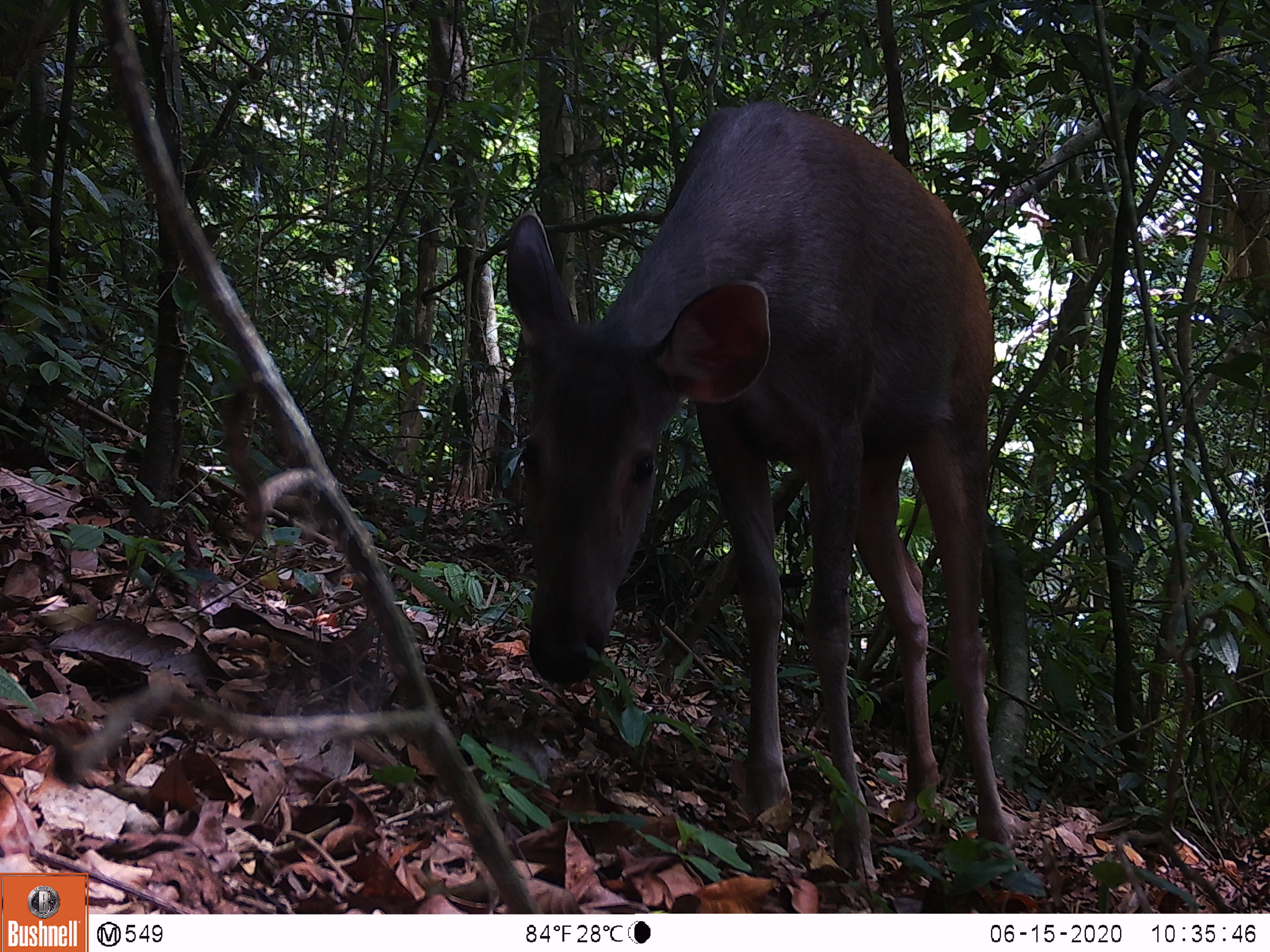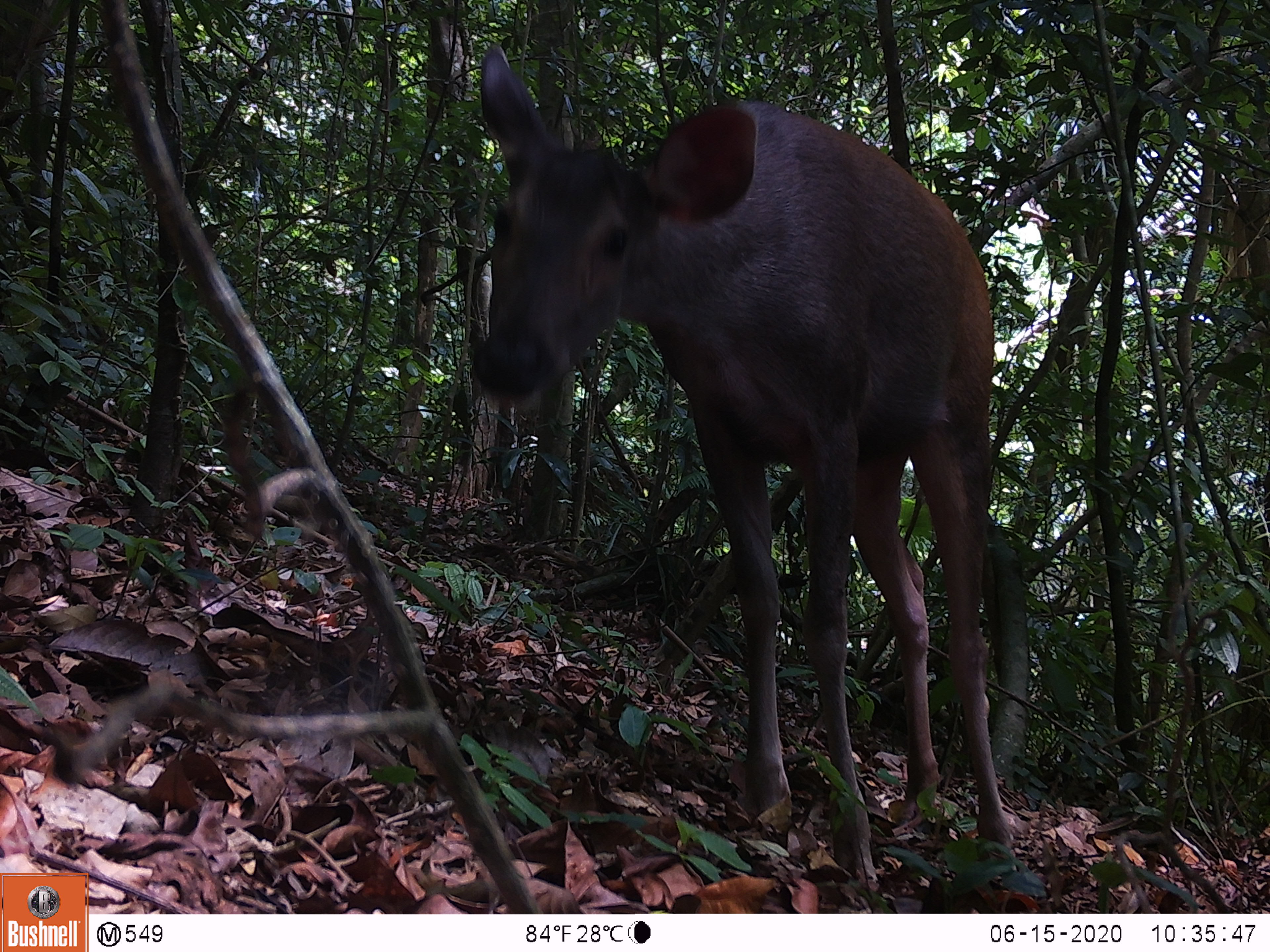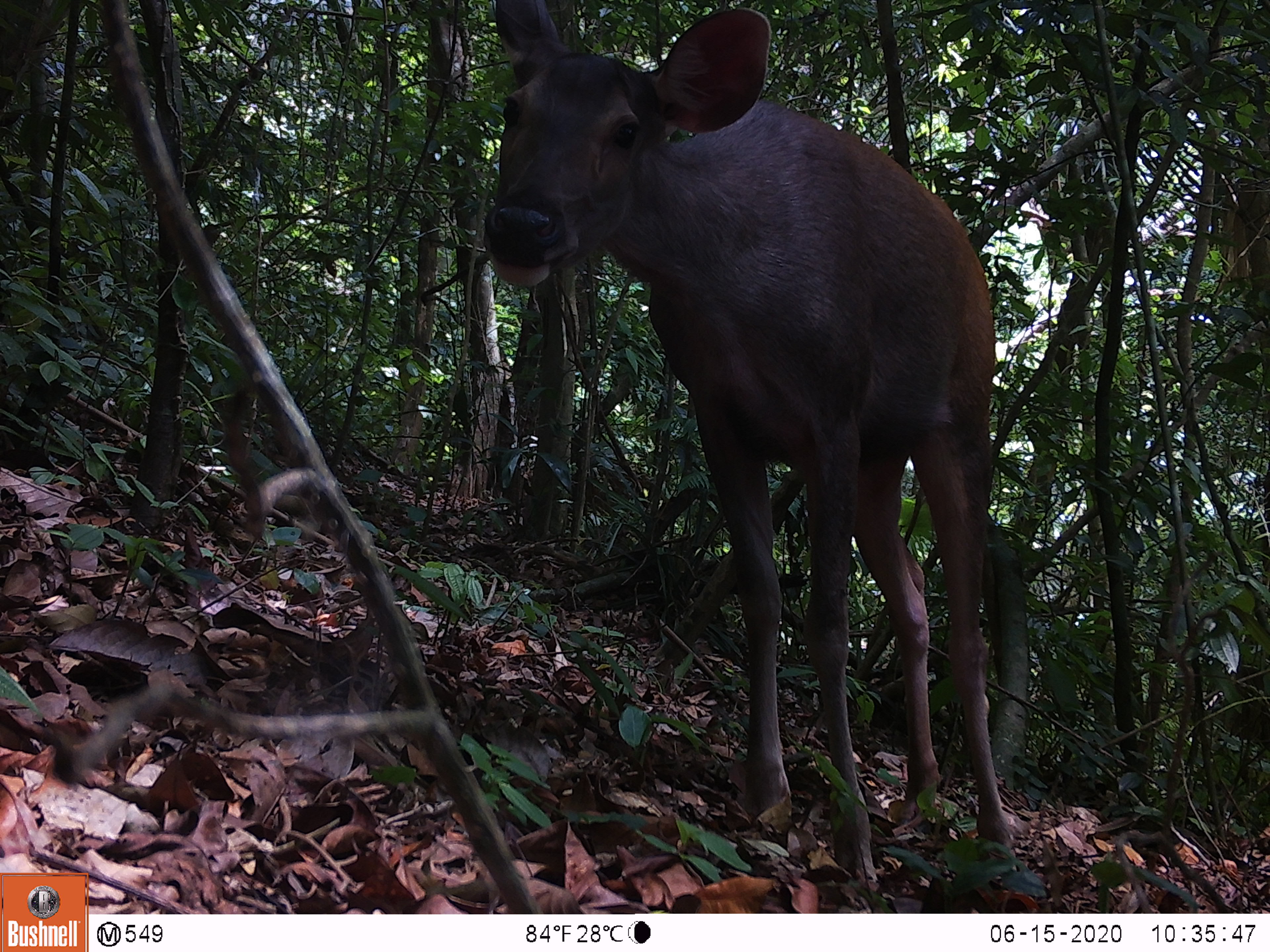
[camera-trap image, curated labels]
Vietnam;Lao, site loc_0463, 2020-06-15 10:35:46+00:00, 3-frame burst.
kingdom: Animalia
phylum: Chordata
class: Mammalia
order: Artiodactyla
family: Cervidae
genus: Rusa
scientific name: Rusa unicolor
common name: sambar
Sambar (Rusa unicolor). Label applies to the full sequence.